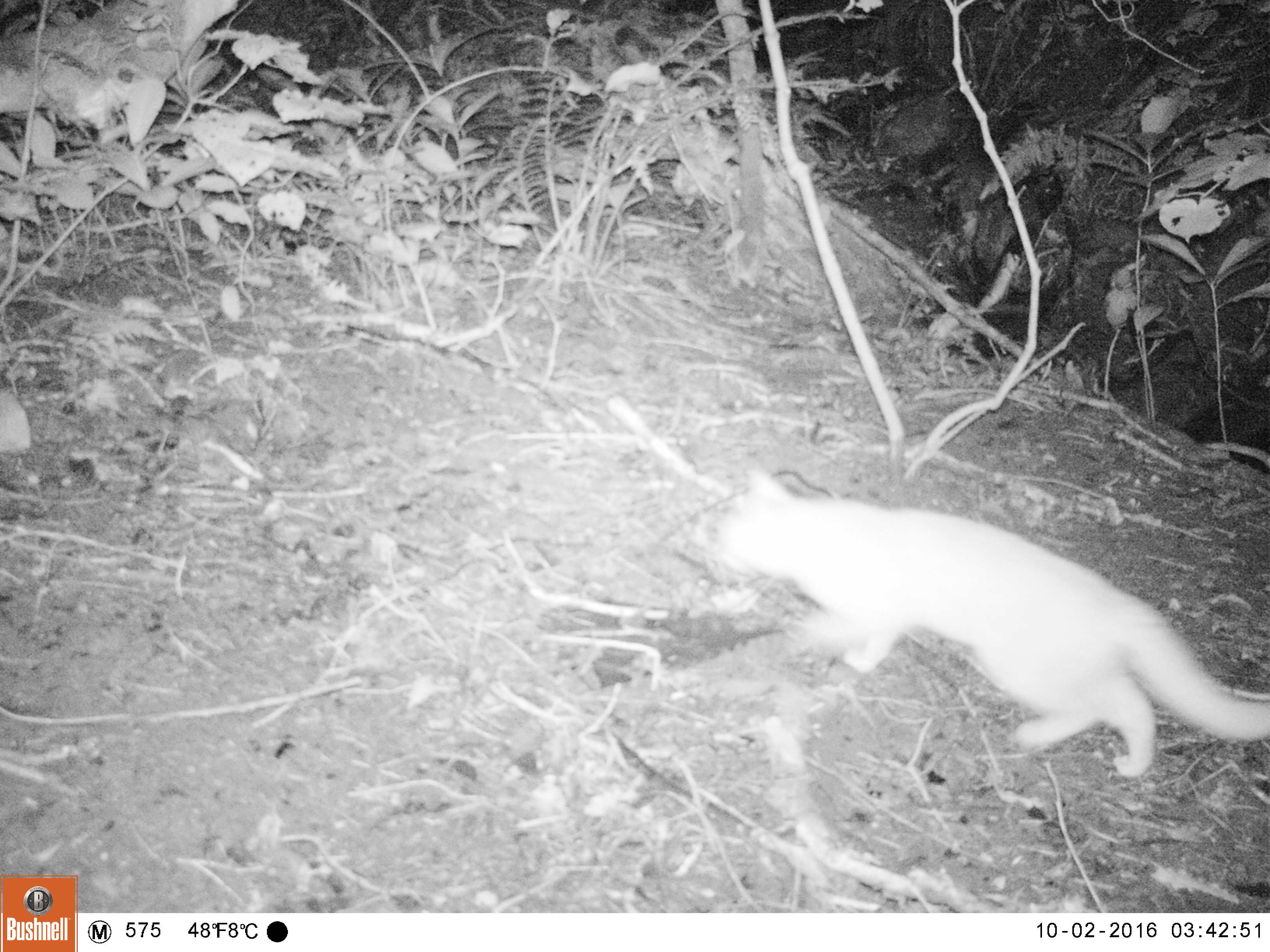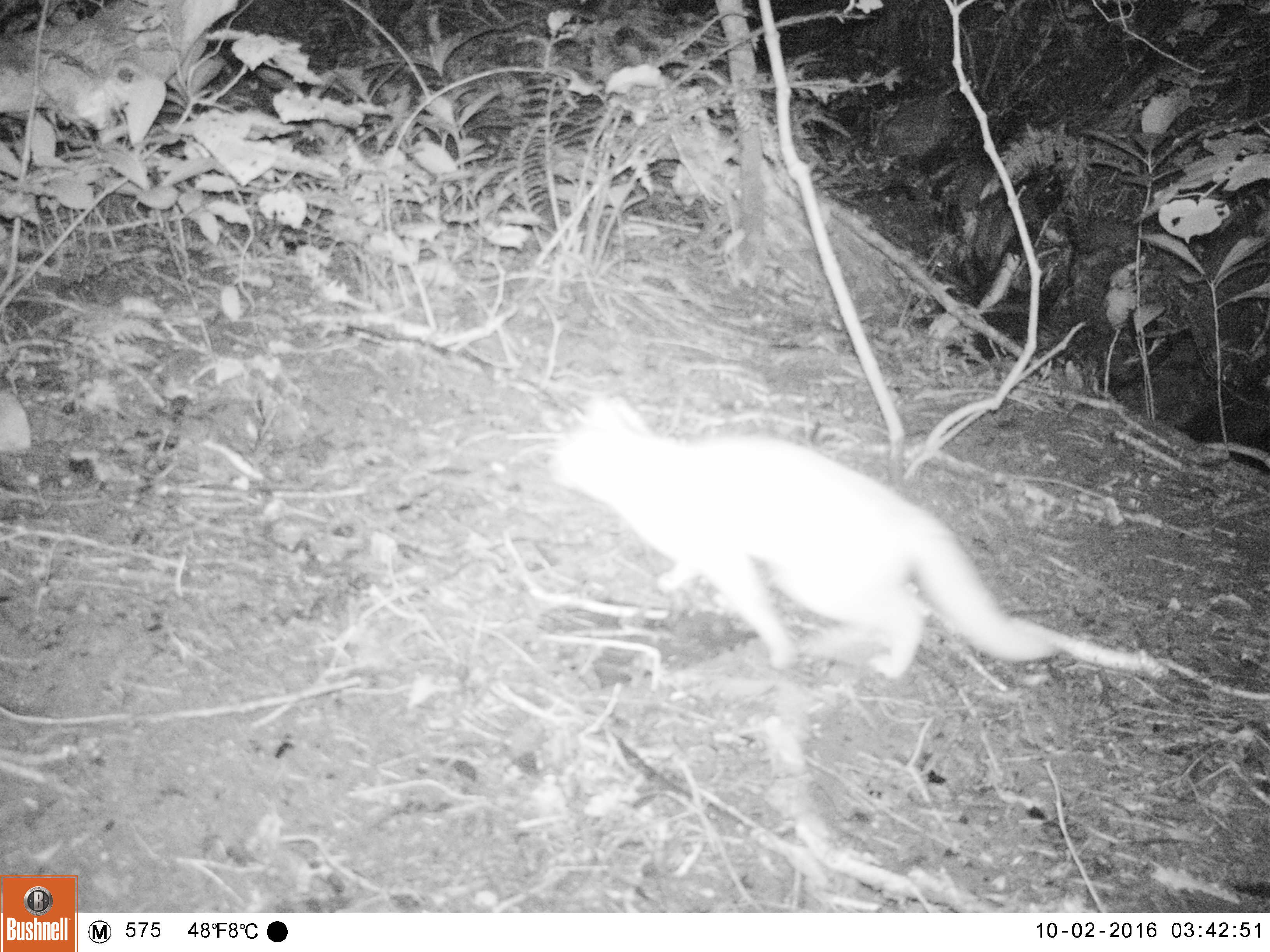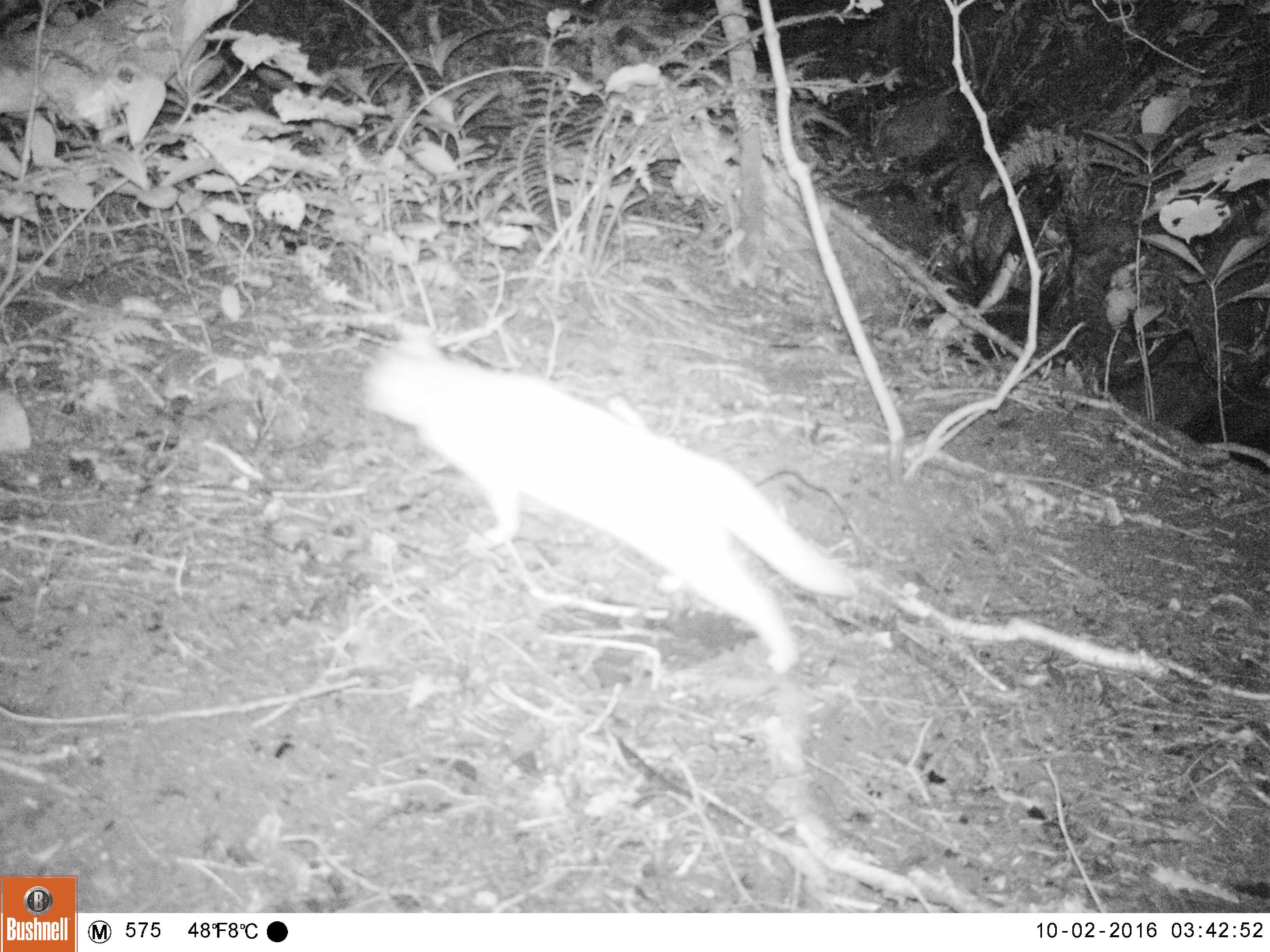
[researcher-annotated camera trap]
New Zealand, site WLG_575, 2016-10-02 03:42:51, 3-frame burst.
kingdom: Animalia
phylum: Chordata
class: Mammalia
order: Carnivora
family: Felidae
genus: Felis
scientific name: Felis catus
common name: domestic cat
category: cat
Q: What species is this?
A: Cat (domestic cat) (Felis catus).